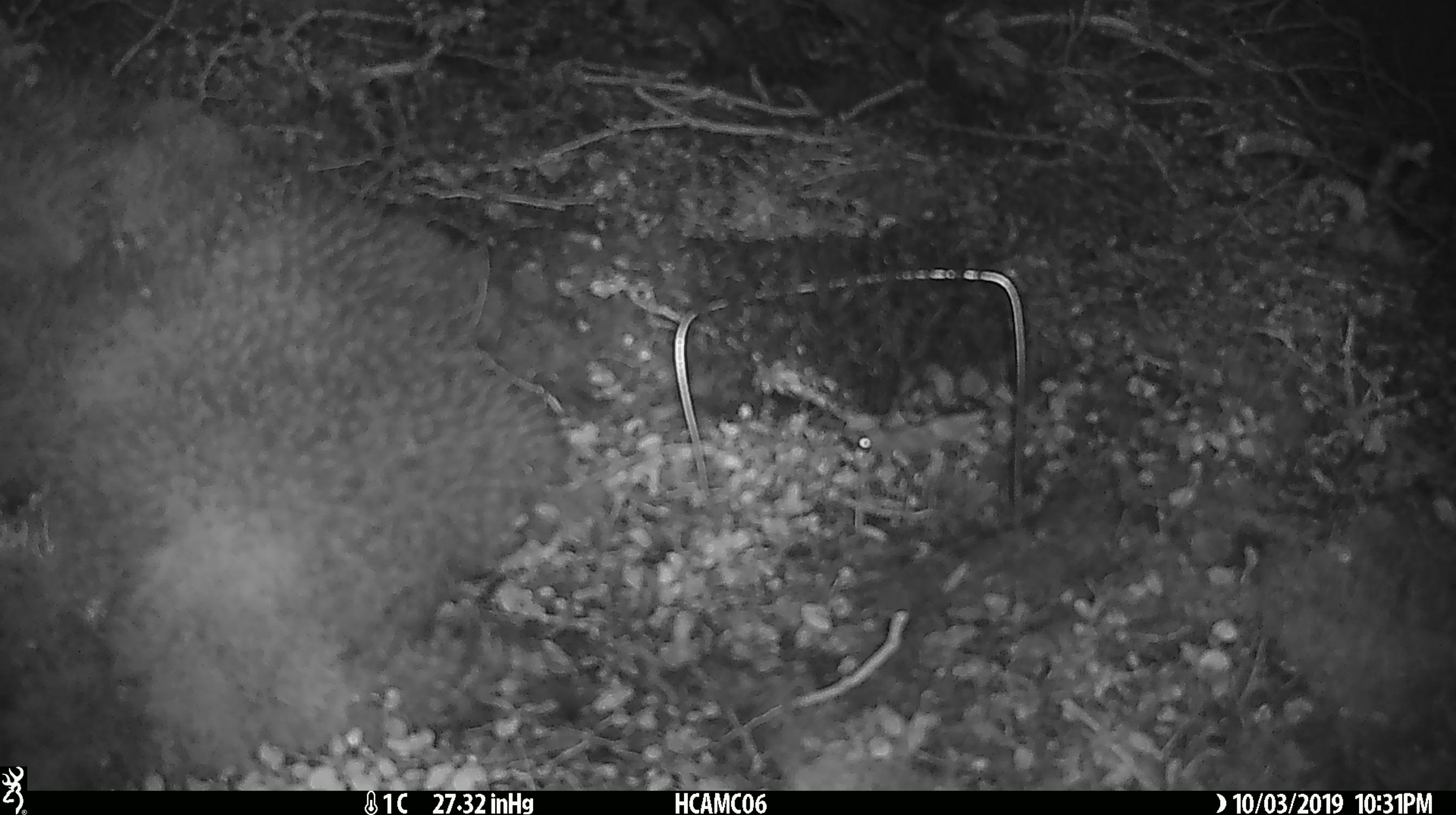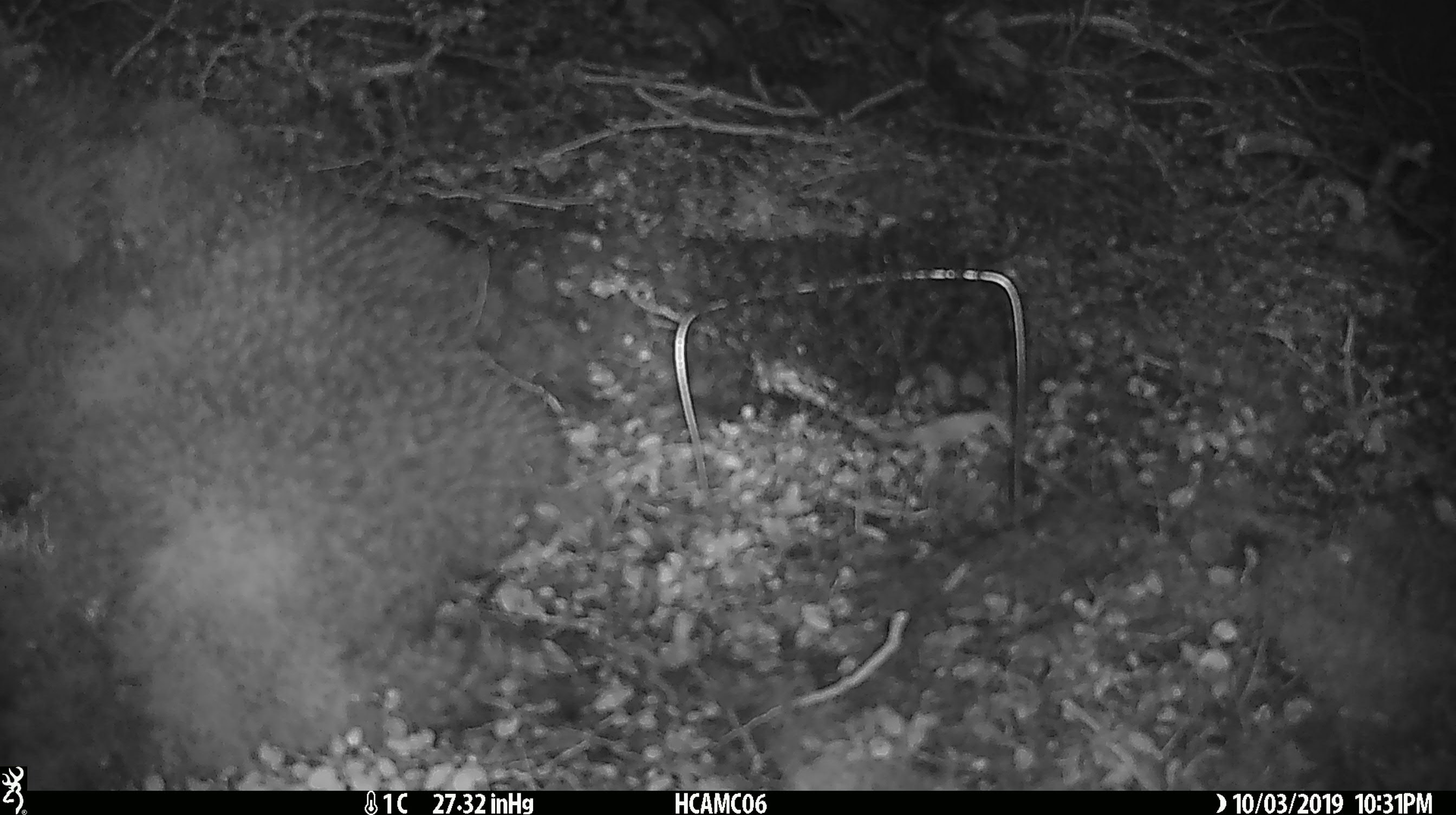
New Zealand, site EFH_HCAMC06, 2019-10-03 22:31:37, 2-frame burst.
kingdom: Animalia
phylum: Chordata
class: Mammalia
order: Rodentia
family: Muridae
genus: Mus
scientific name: Mus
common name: mouse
Mouse (Mus).